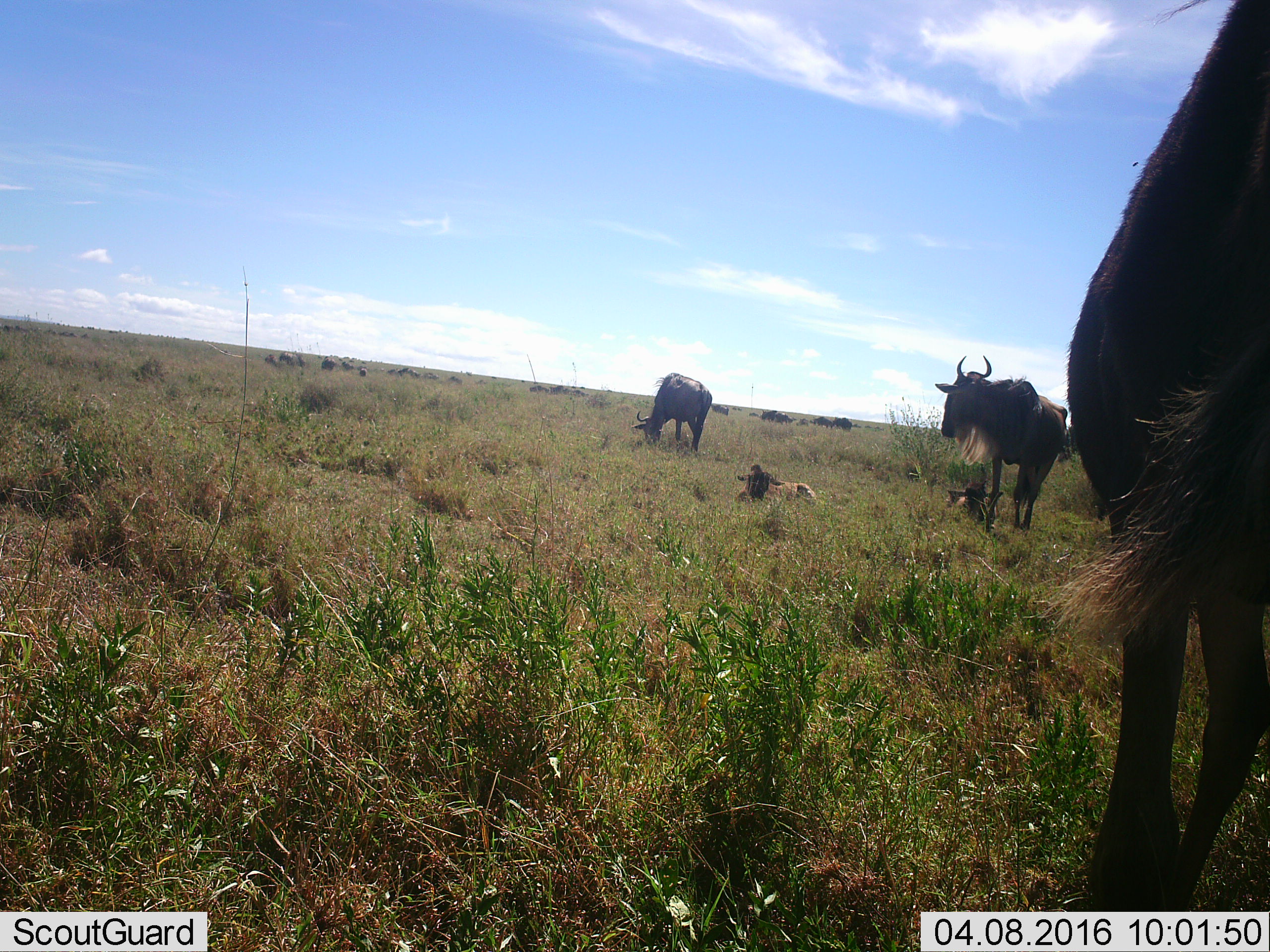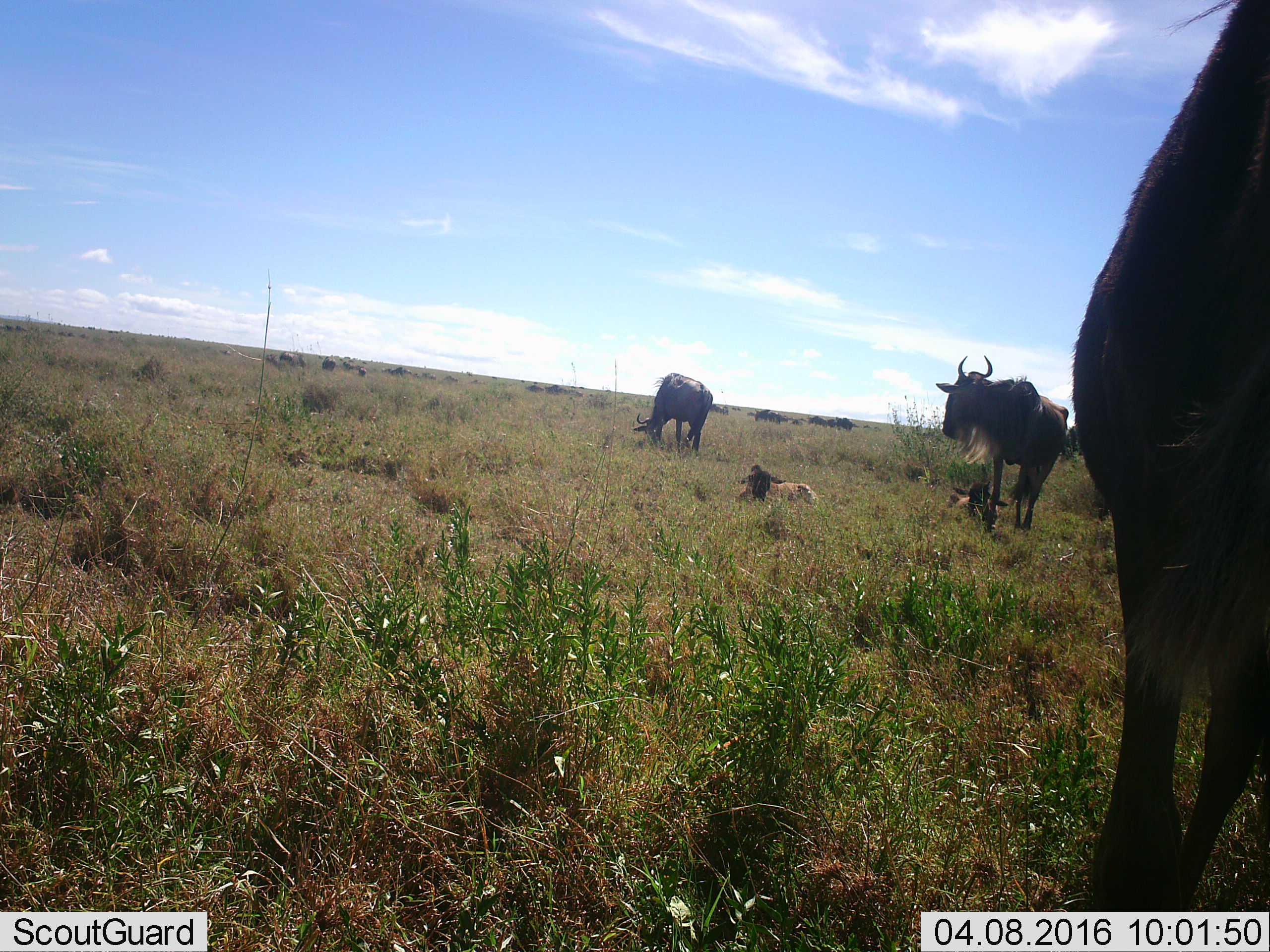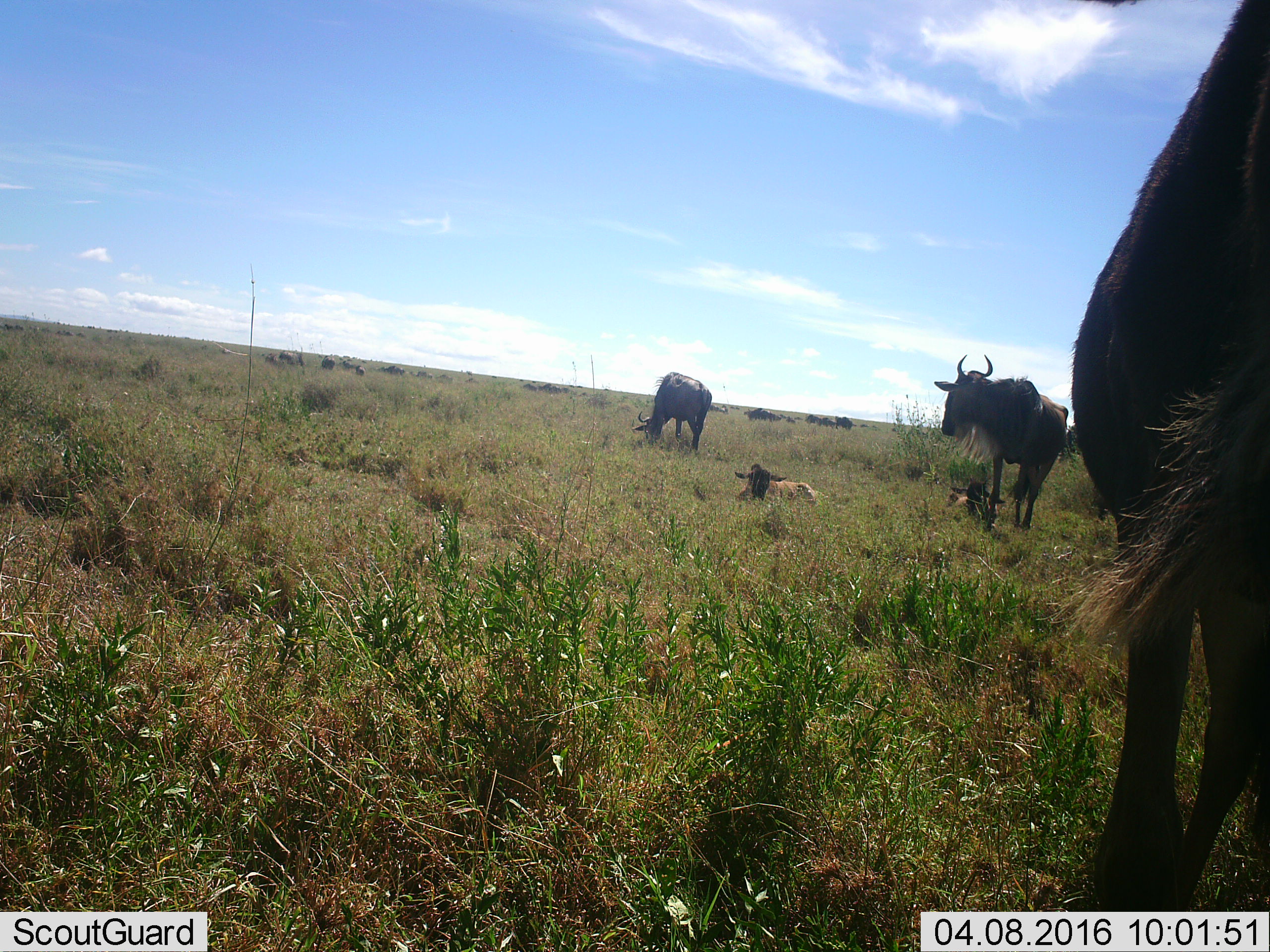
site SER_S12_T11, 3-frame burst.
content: unidentified animal